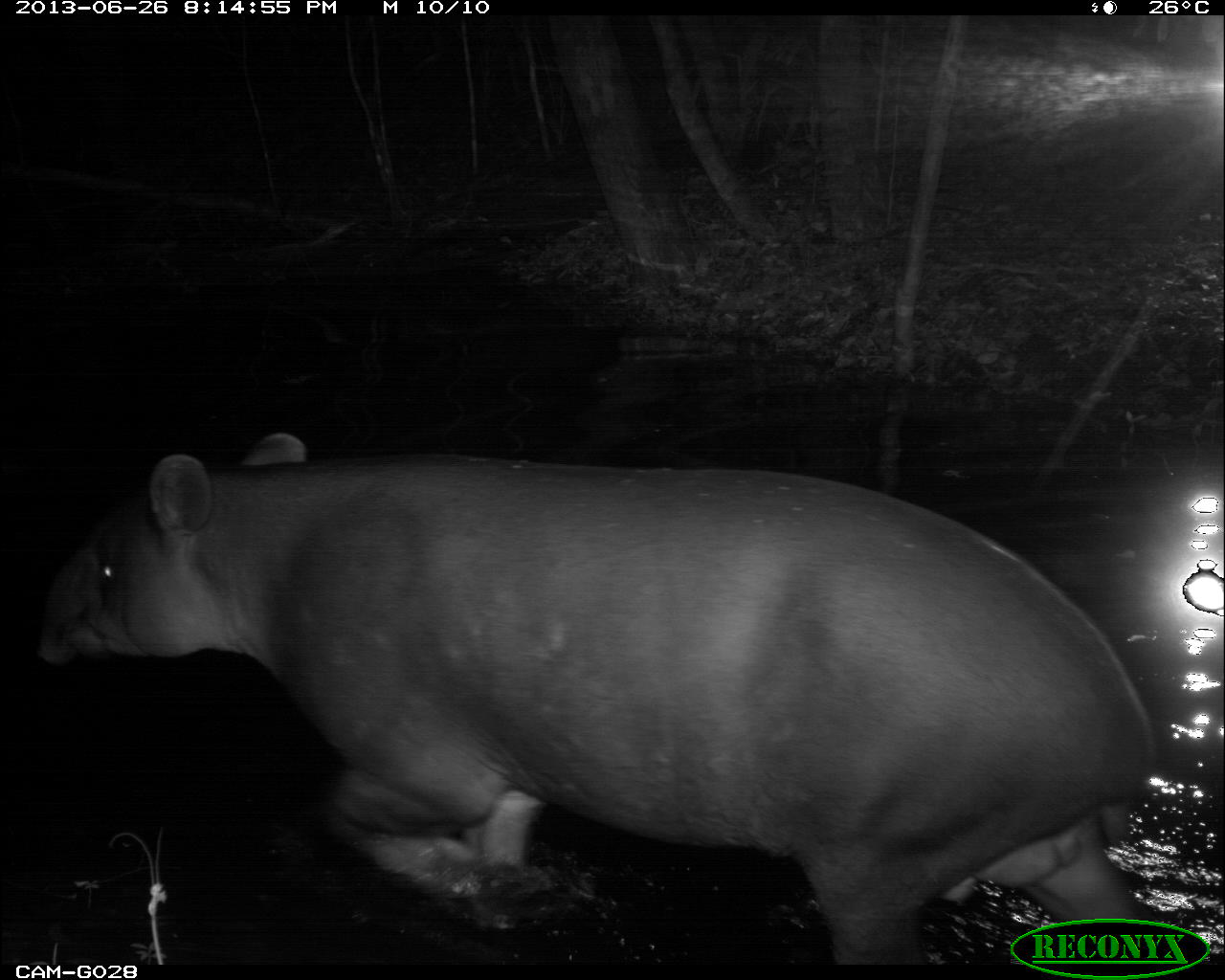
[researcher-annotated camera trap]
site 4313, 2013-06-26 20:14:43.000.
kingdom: Animalia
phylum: Chordata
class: Mammalia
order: Perissodactyla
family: Tapiridae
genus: Tapirus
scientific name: Tapirus bairdii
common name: baird's tapir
Tapirus bairdii (baird's tapir), count 1, sex male.